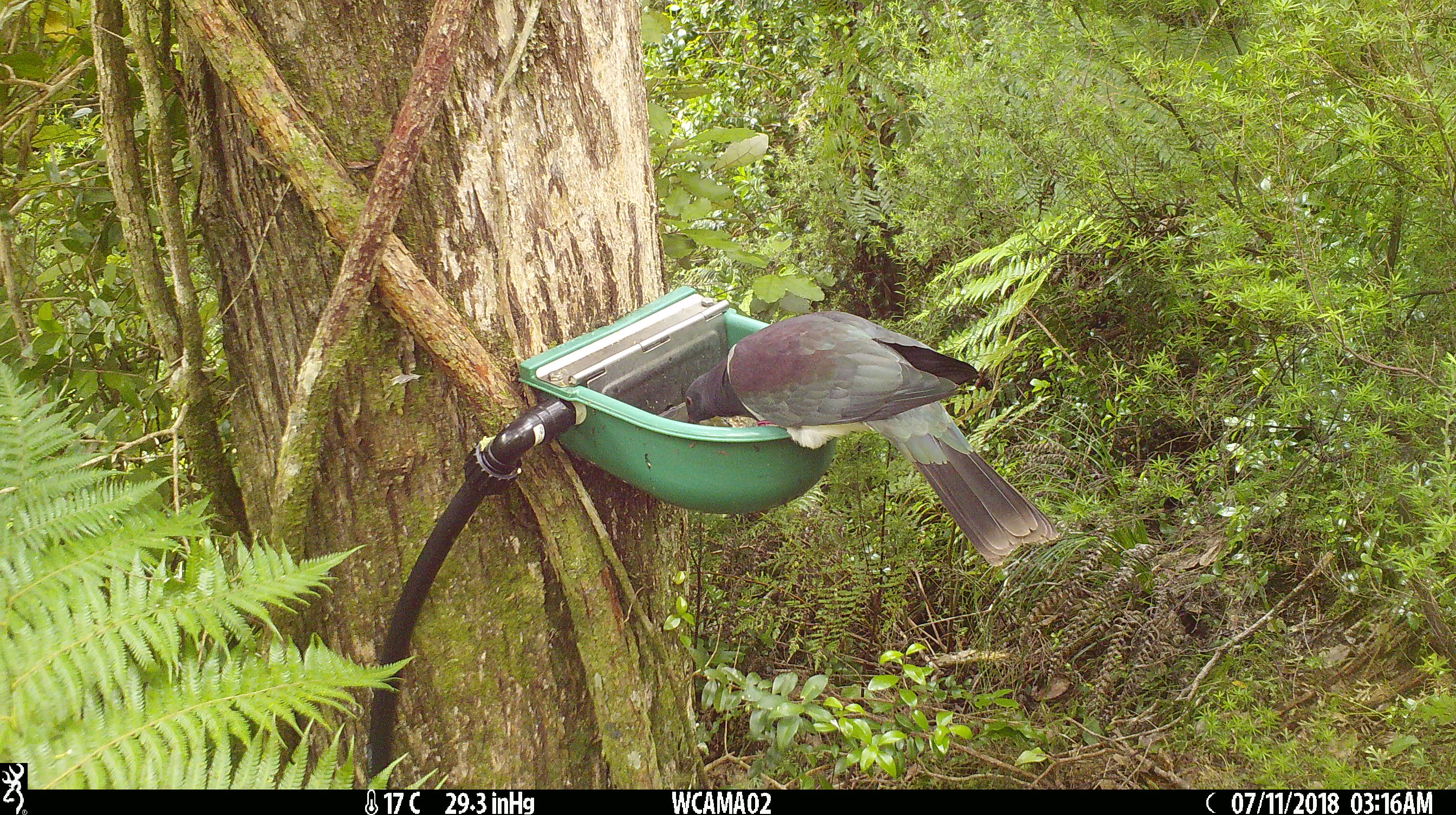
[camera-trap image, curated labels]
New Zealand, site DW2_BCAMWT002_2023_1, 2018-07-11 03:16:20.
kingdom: Animalia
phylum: Chordata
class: Aves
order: Columbiformes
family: Columbidae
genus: Hemiphaga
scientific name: Hemiphaga novaeseelandiae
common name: new zealand pigeon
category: kereru